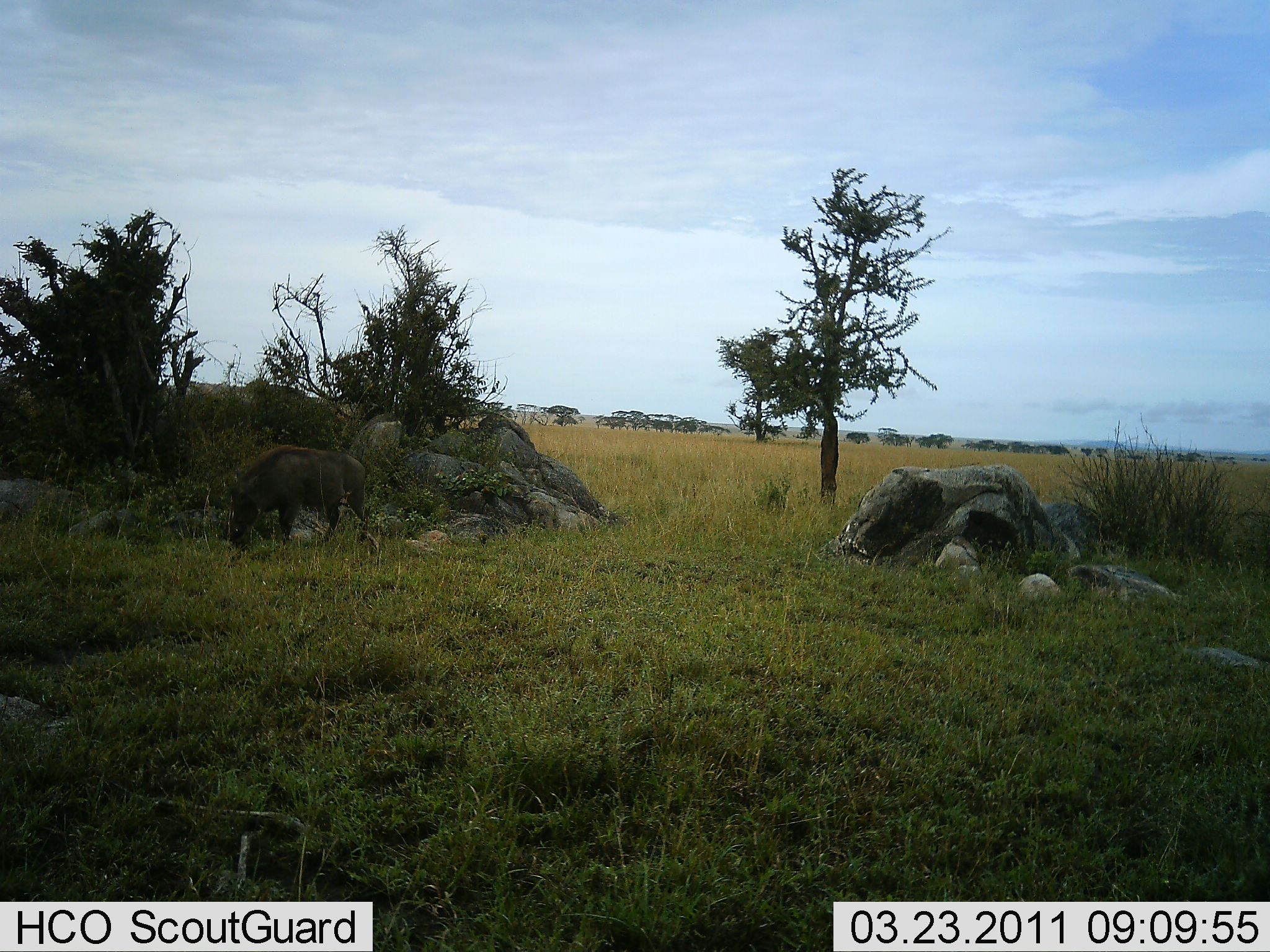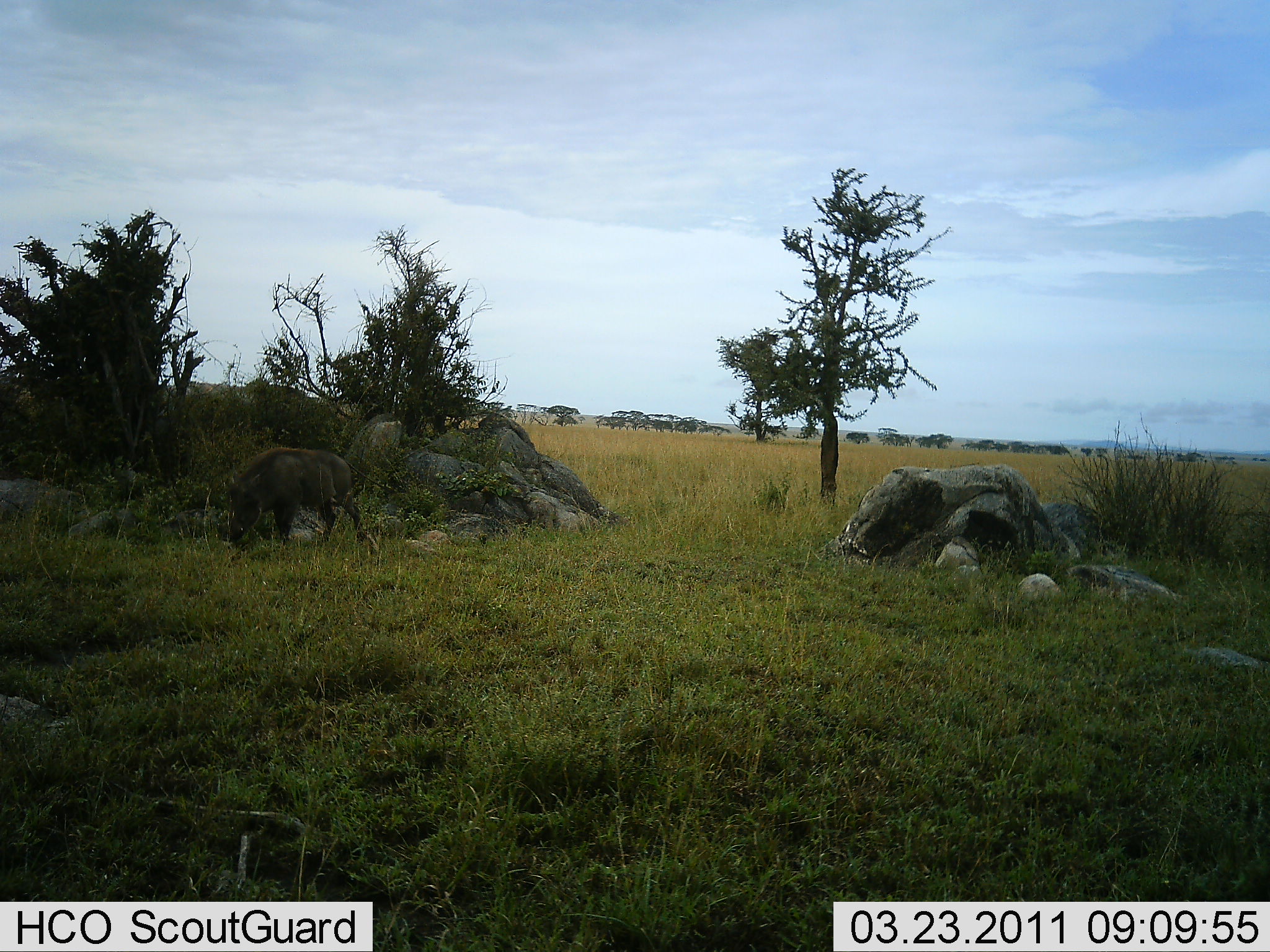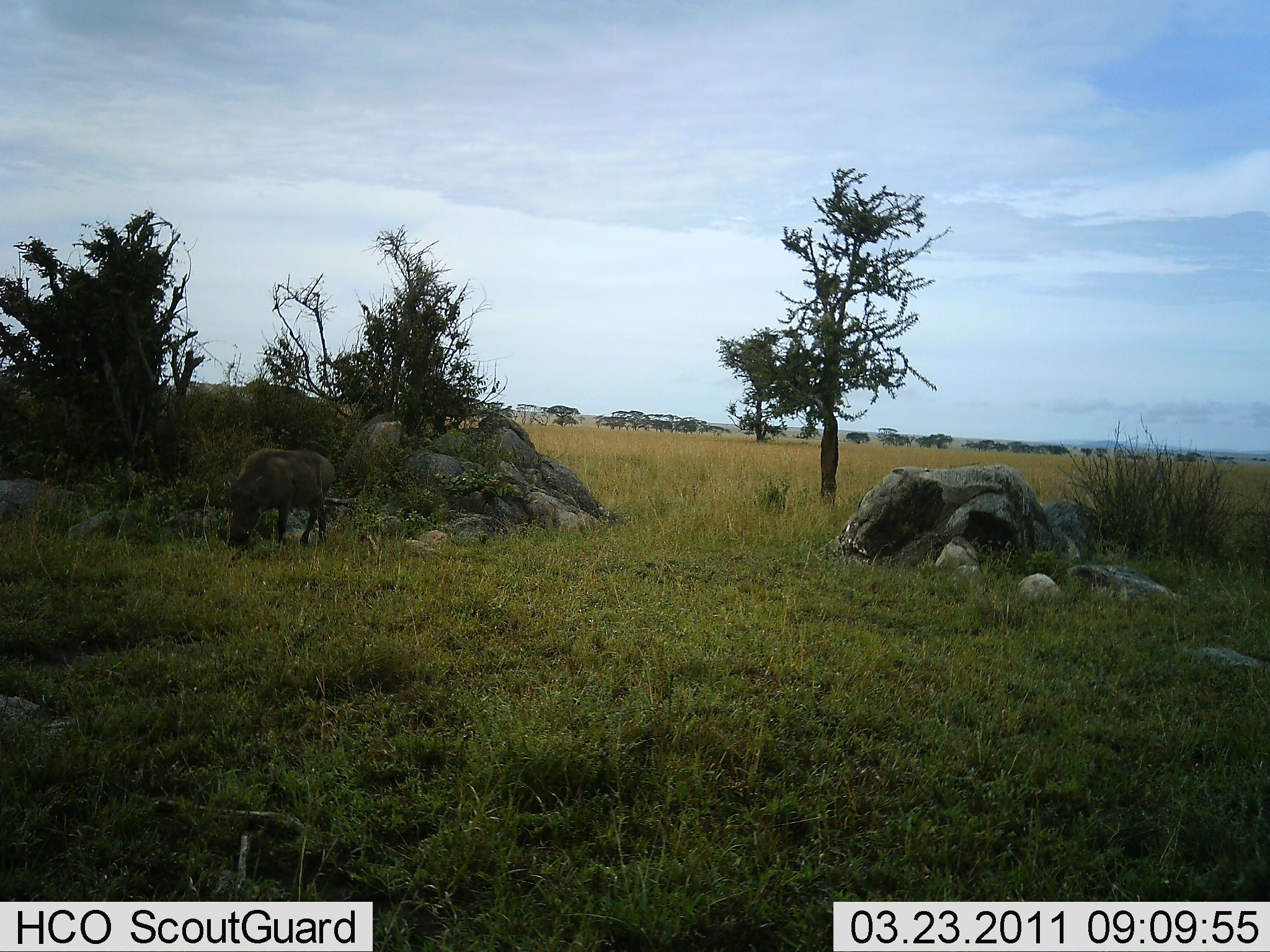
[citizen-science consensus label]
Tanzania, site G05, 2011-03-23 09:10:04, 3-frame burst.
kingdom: Animalia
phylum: Chordata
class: Mammalia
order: Artiodactyla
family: Suidae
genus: Phacochoerus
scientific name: Phacochoerus africanus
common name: warthog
Warthog (Phacochoerus africanus), count 1. Behavior (volunteer vote fractions): standing 8%, resting 0%, moving 25%, interacting 0%. Young present (vote fraction): 0%. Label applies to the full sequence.